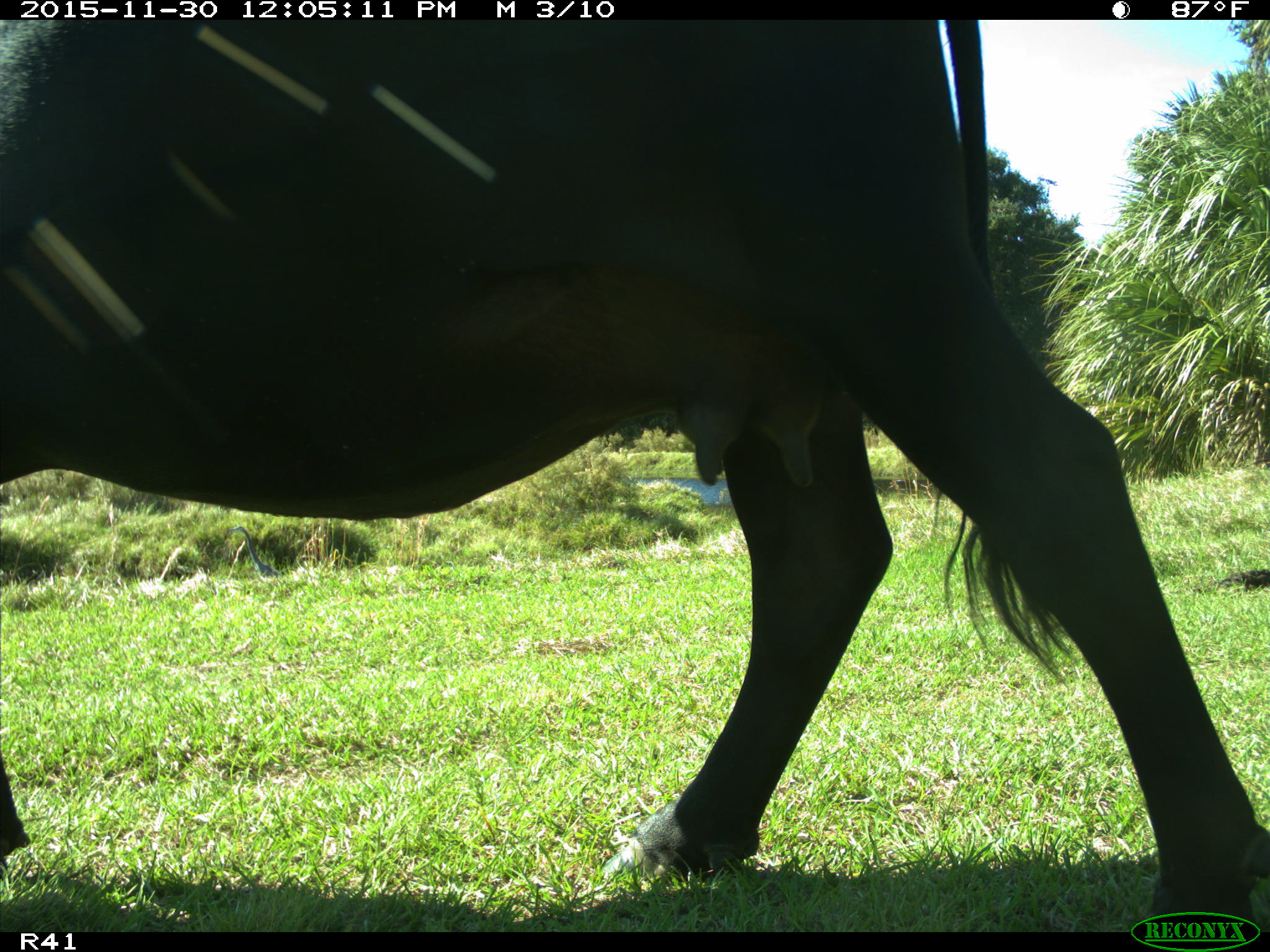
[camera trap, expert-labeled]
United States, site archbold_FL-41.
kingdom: Animalia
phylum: Chordata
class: Mammalia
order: Artiodactyla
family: Bovidae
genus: Bos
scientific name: Bos taurus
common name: domestic cow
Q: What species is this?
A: Bos taurus (domestic cow).